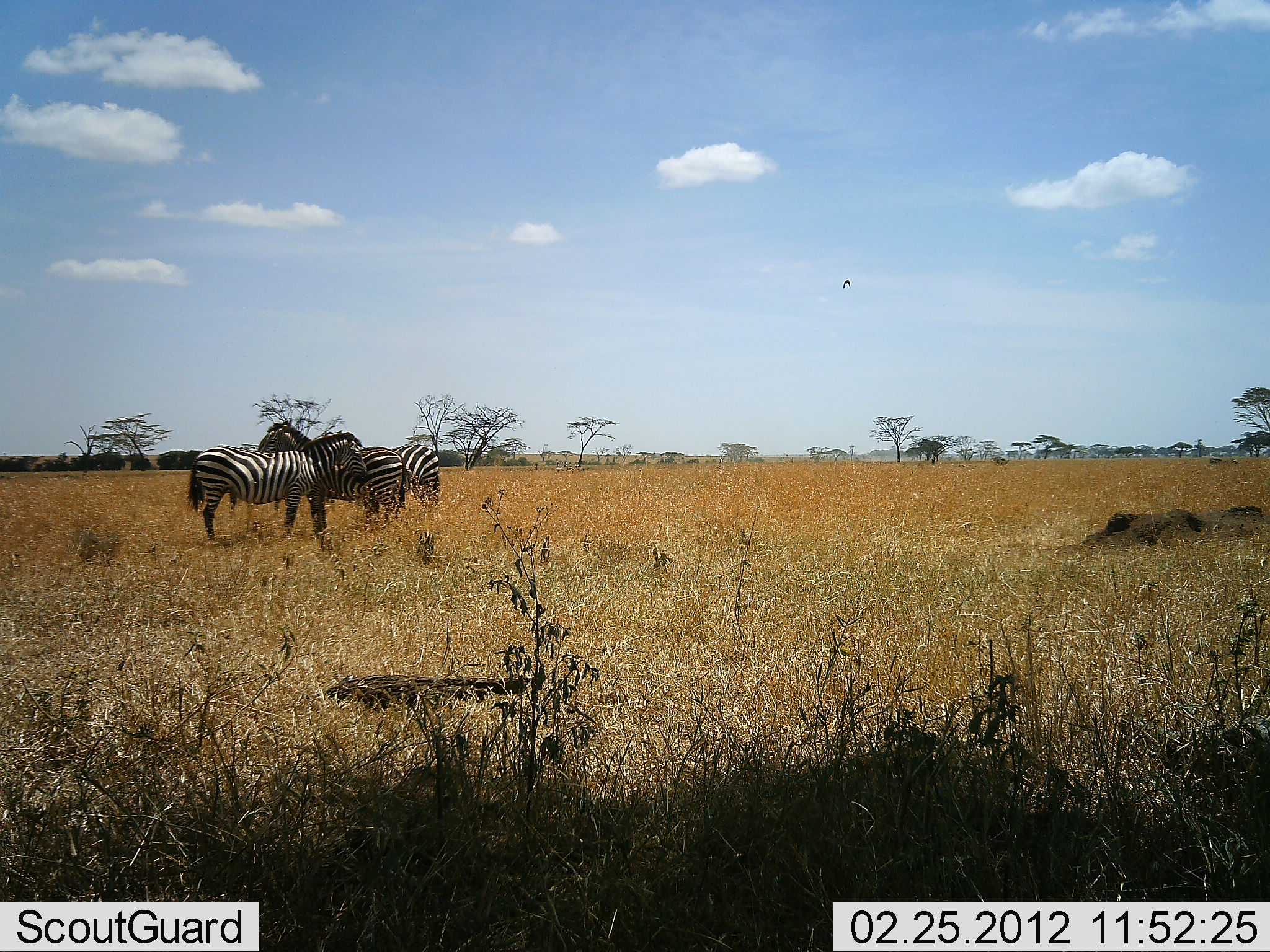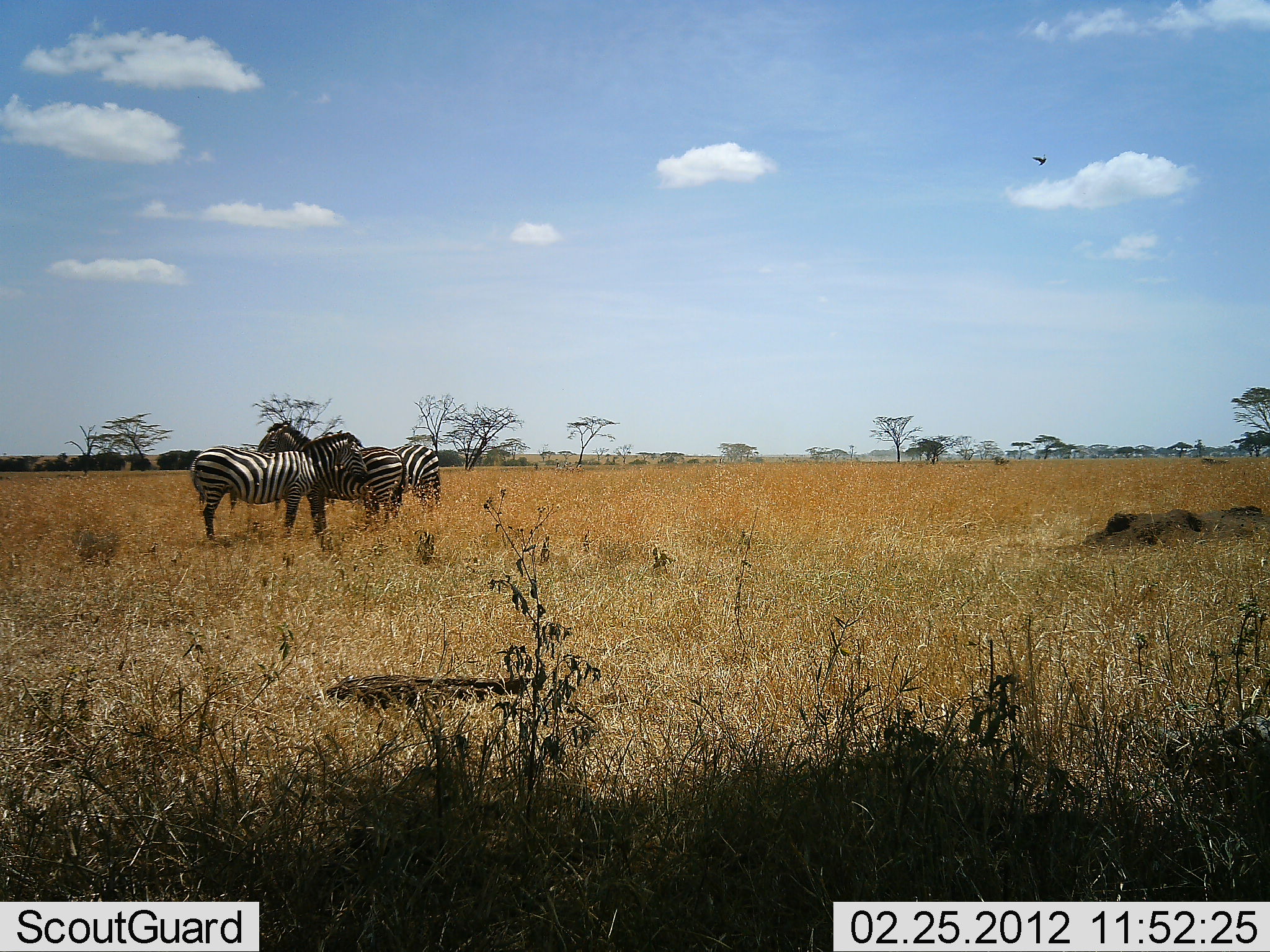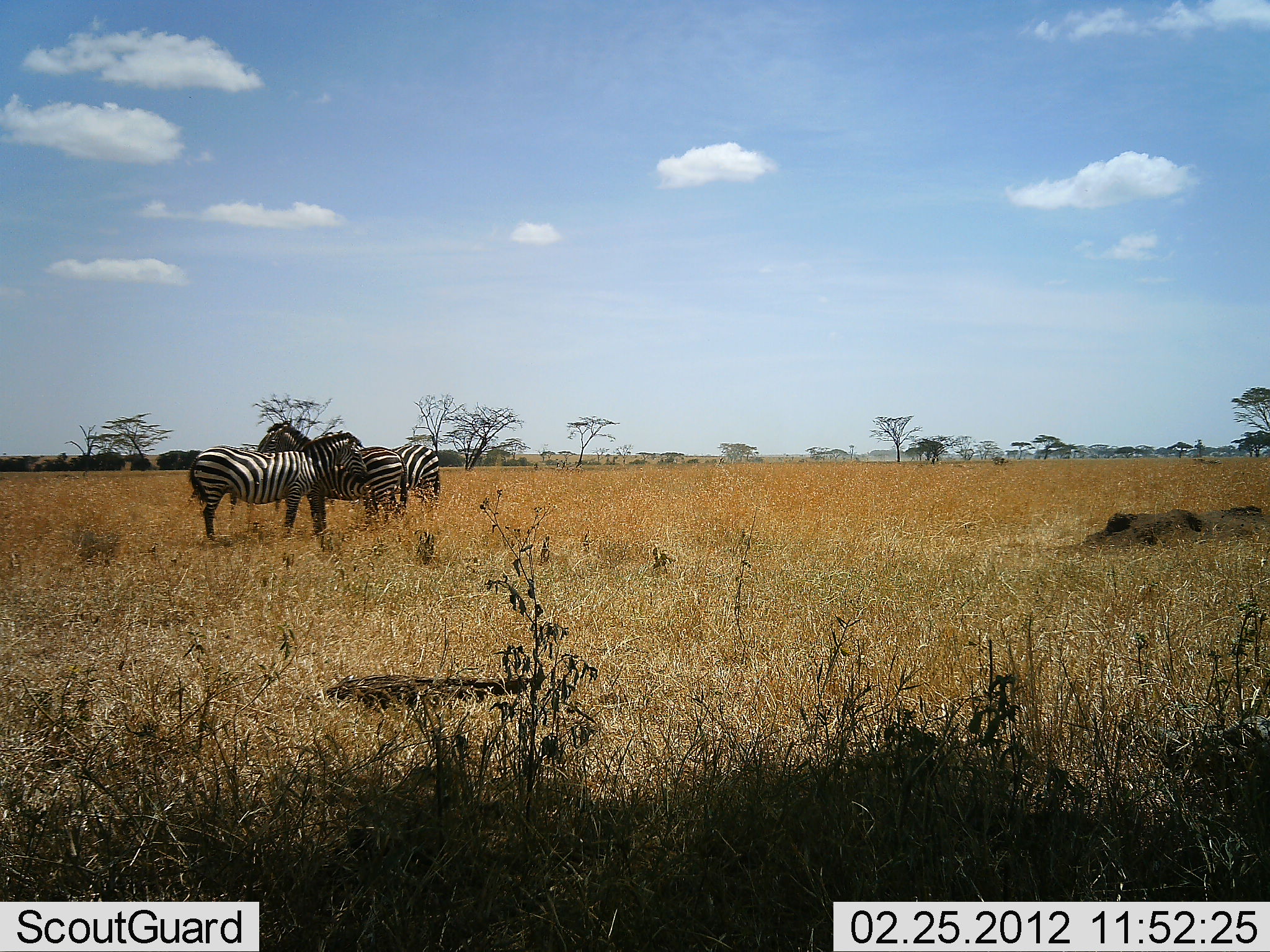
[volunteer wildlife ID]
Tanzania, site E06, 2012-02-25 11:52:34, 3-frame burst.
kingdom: Animalia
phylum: Chordata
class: Mammalia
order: Perissodactyla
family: Equidae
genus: Equus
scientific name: Equus quagga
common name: plains zebra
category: zebra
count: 3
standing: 93%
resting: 7%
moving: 3%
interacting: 10%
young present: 0%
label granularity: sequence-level